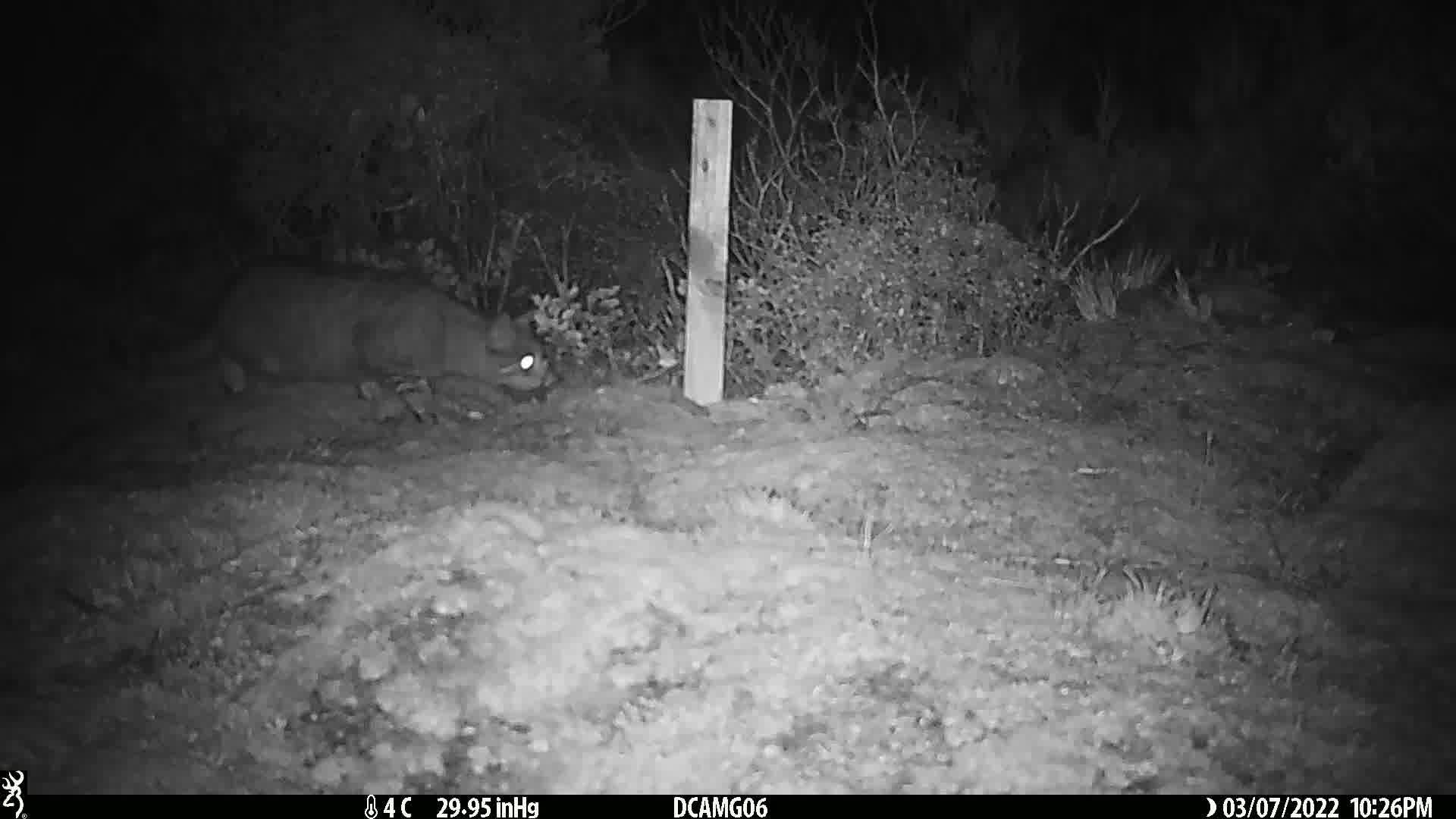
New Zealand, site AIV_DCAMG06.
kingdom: Animalia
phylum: Chordata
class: Mammalia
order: Carnivora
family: Felidae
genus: Felis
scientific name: Felis catus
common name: domestic cat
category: cat